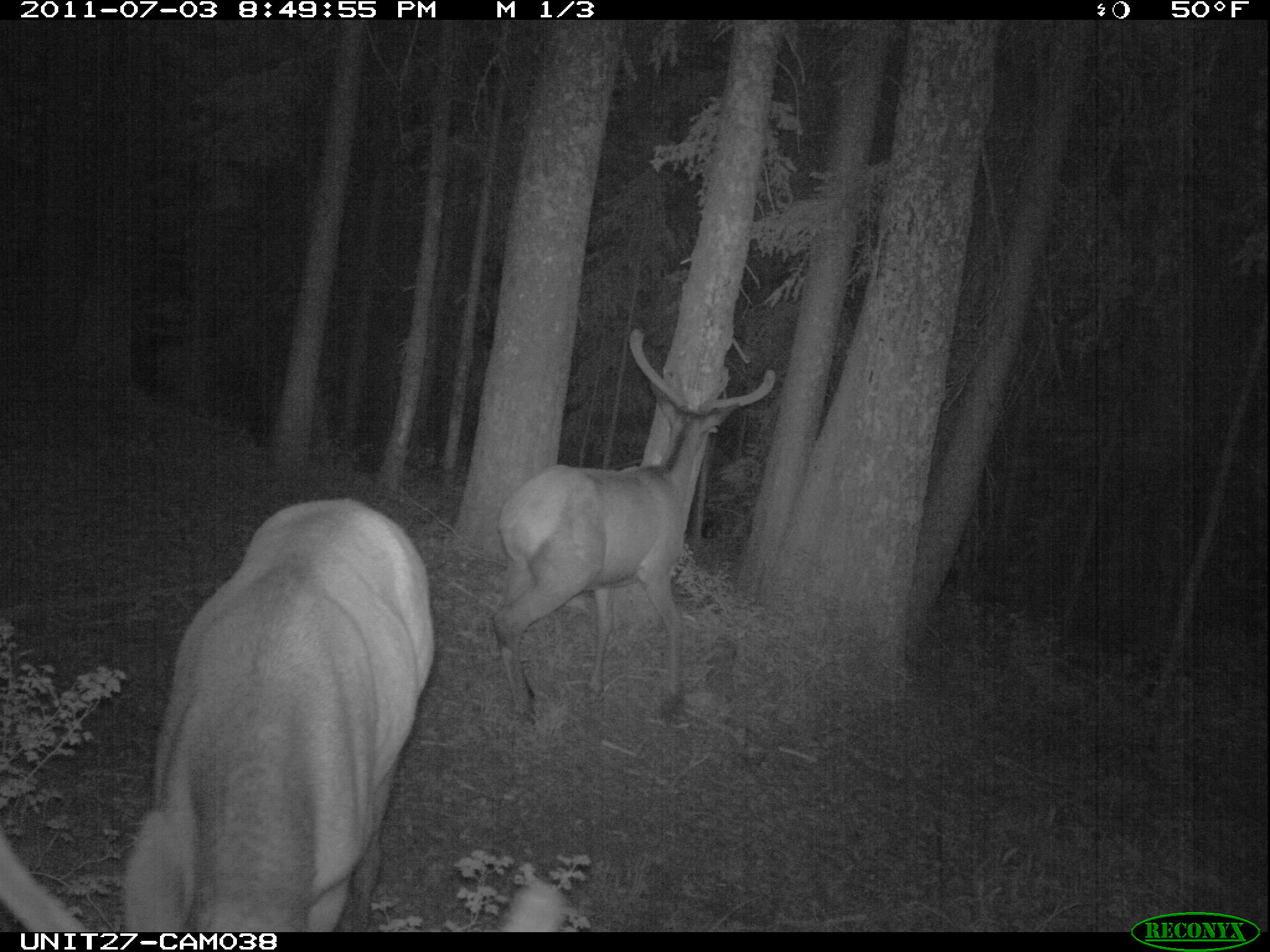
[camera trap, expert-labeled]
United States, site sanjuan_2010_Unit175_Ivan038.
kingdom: Animalia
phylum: Chordata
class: Mammalia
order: Artiodactyla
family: Cervidae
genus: Cervus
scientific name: Cervus elaphus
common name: red deer